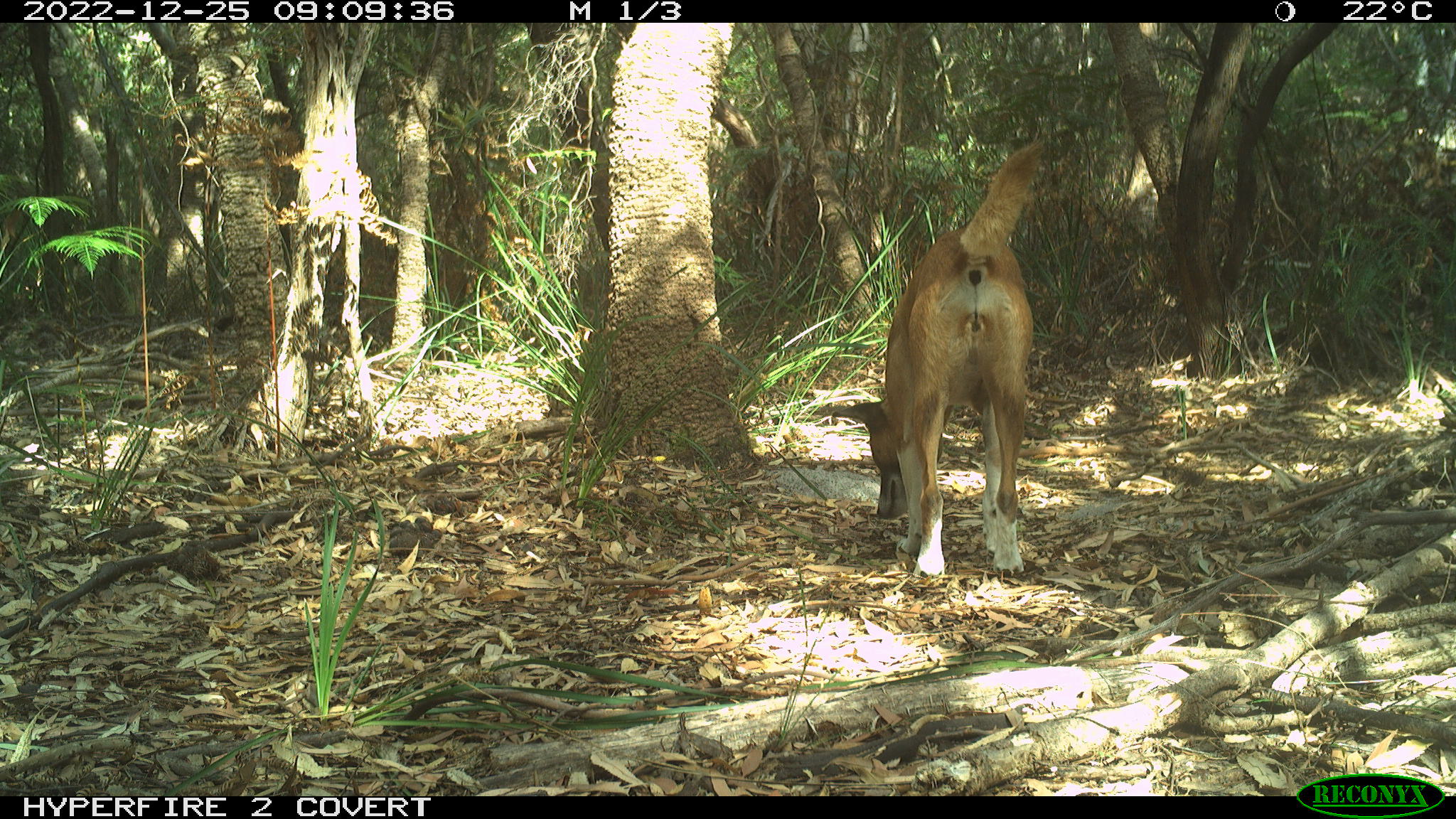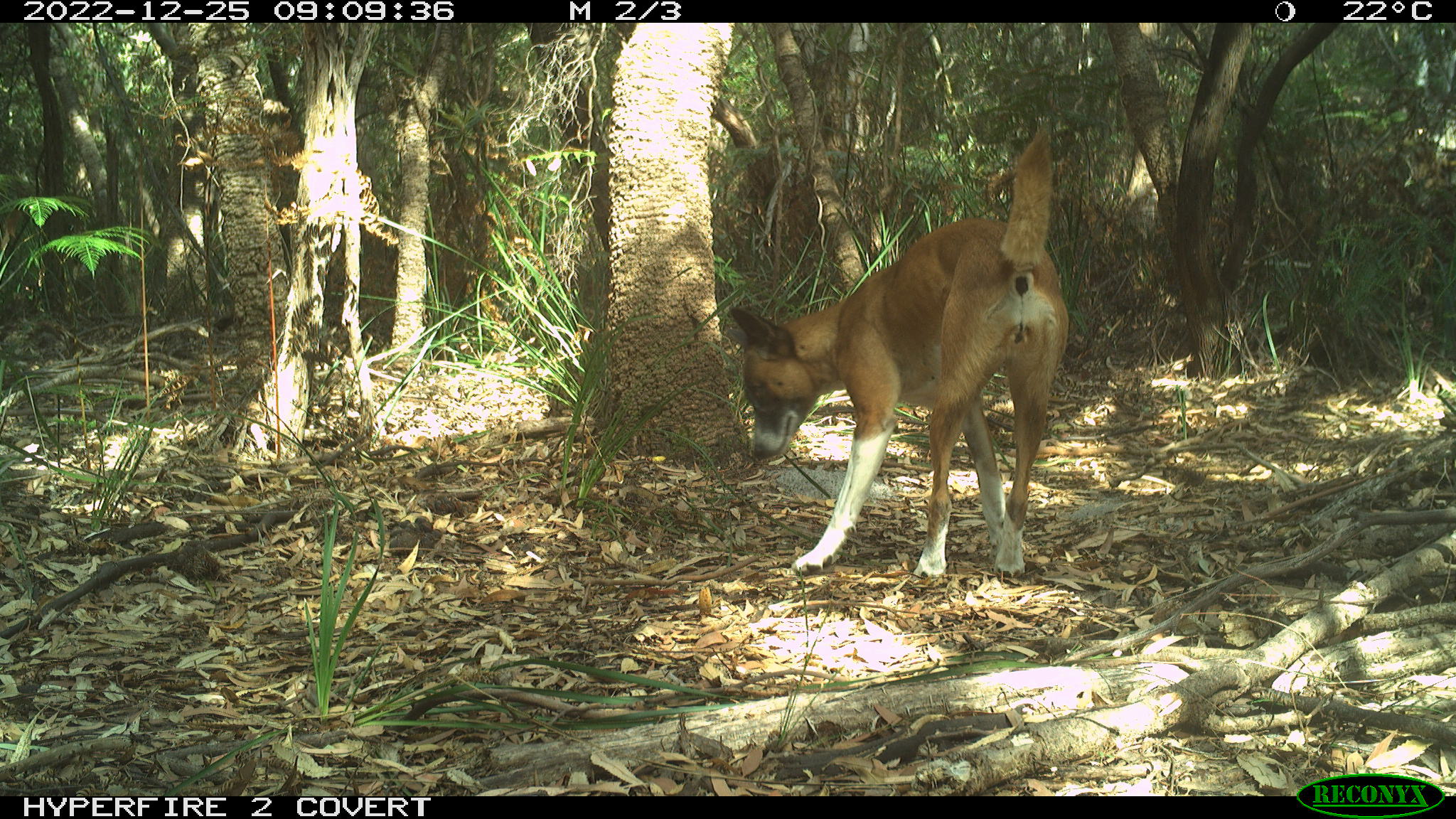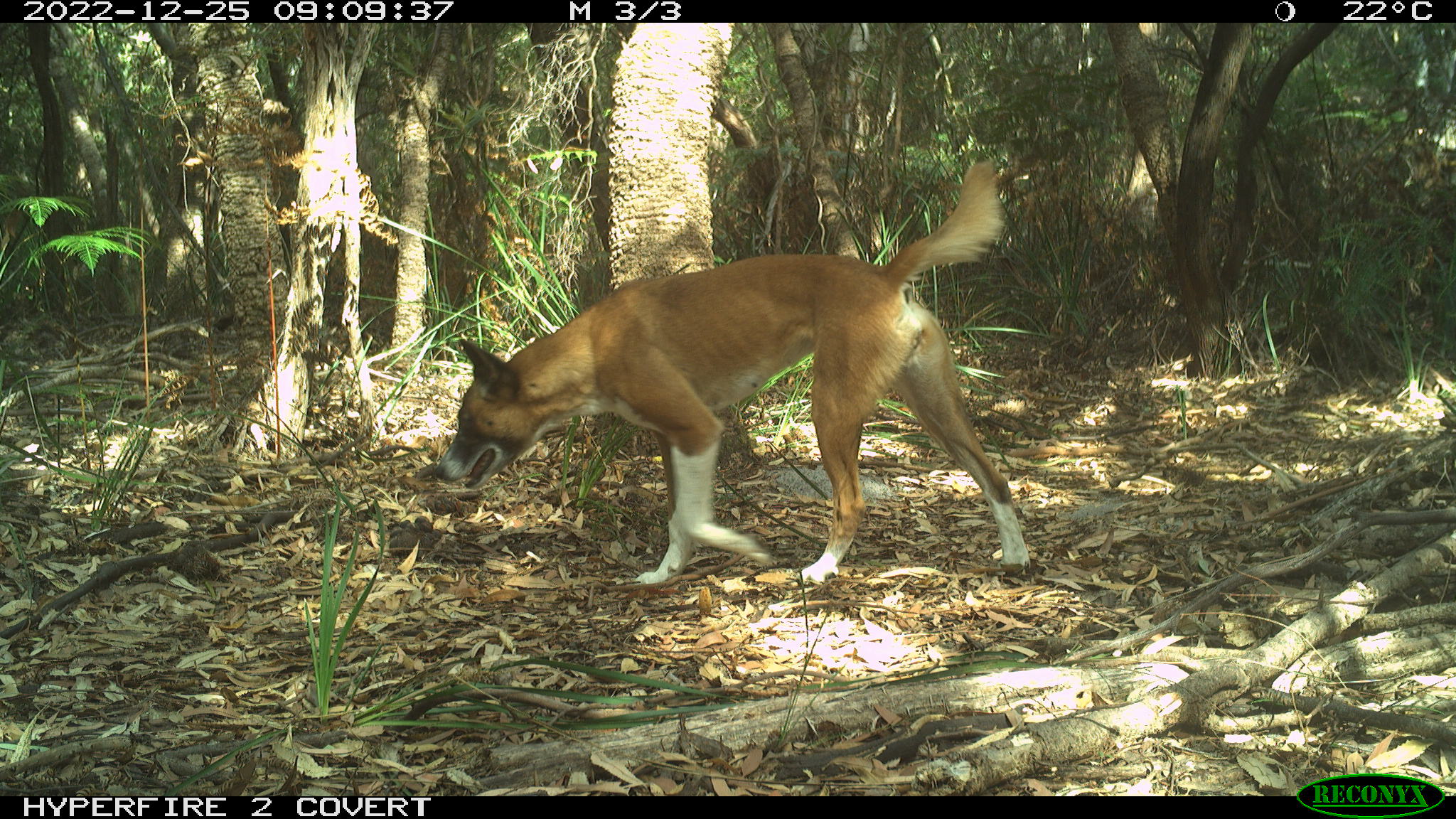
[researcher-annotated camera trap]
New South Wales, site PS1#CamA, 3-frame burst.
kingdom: Animalia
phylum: Chordata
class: Mammalia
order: Carnivora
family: Canidae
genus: Canis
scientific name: Canis familiaris dingo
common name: dingo